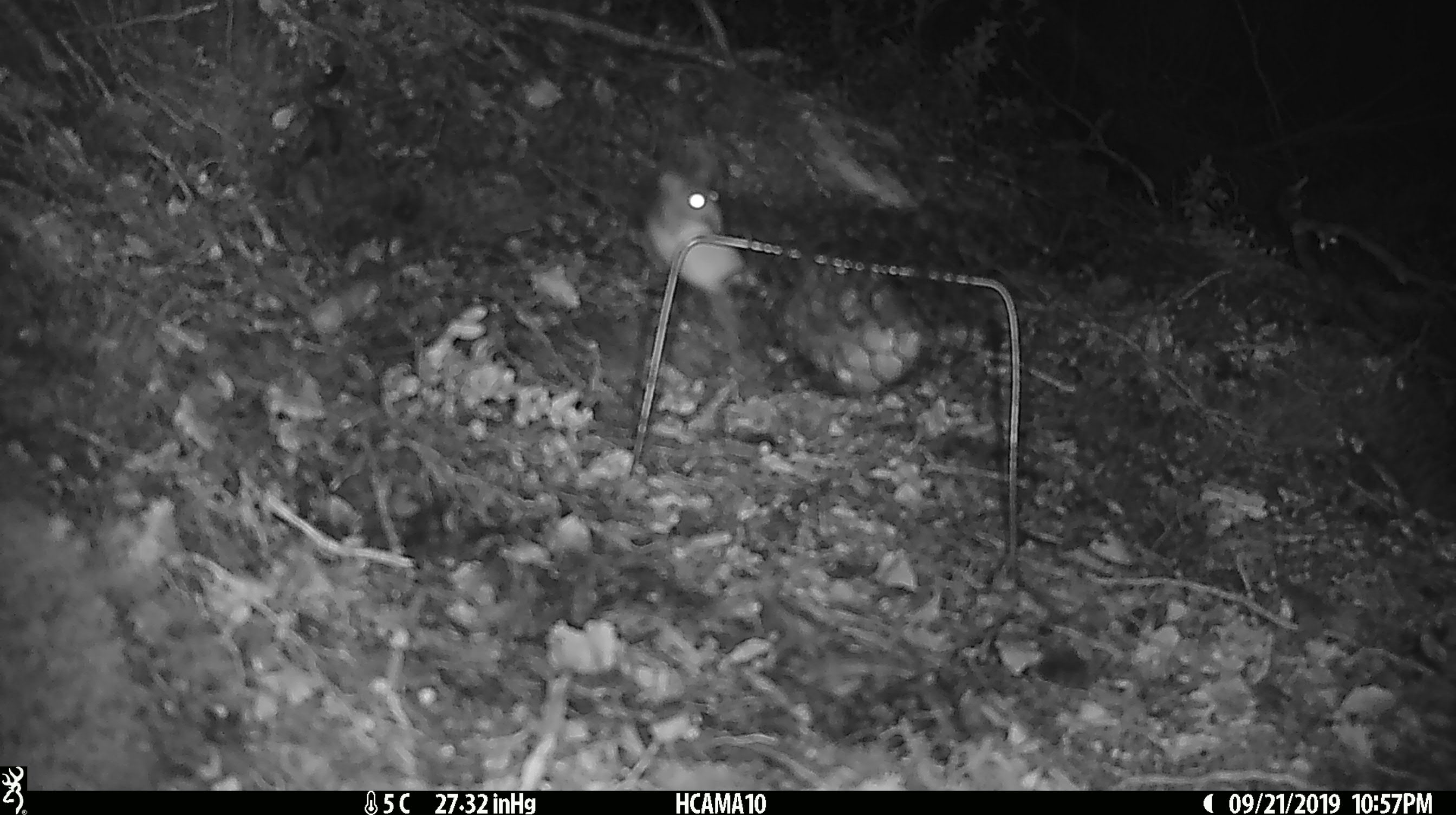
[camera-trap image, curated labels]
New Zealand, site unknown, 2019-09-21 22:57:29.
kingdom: Animalia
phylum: Chordata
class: Mammalia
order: Rodentia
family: Muridae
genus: Mus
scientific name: Mus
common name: mouse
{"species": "mouse (Mus)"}